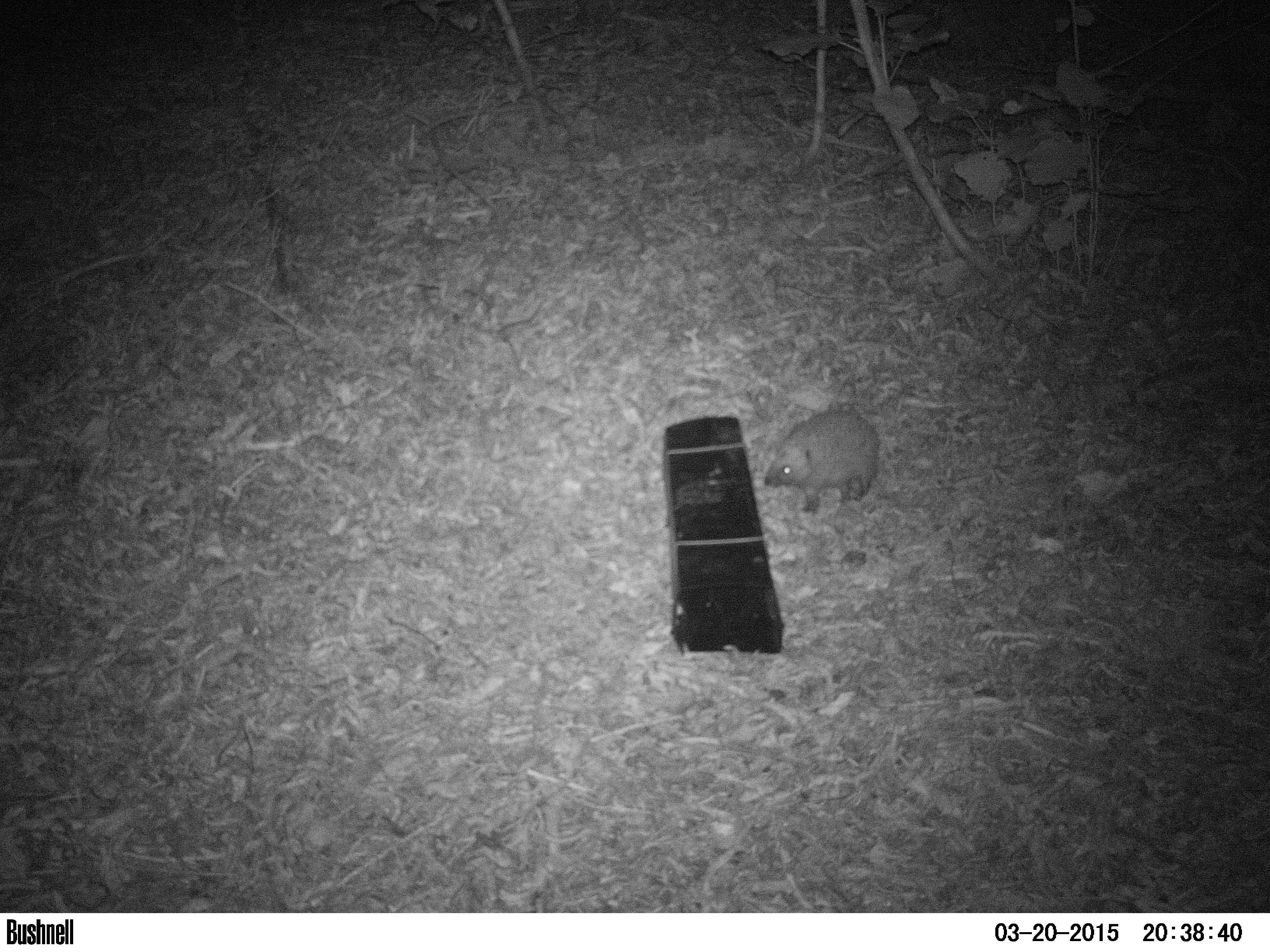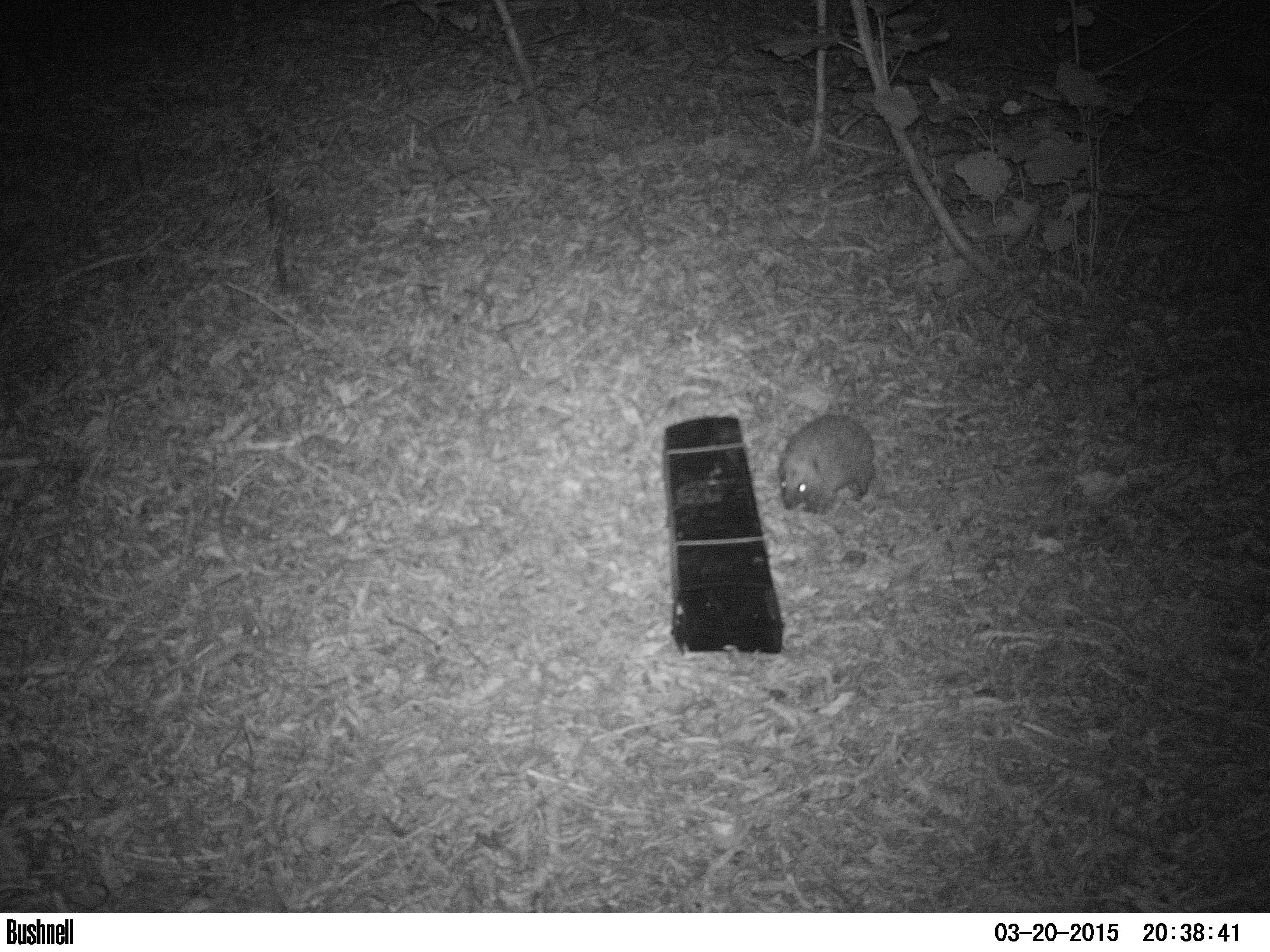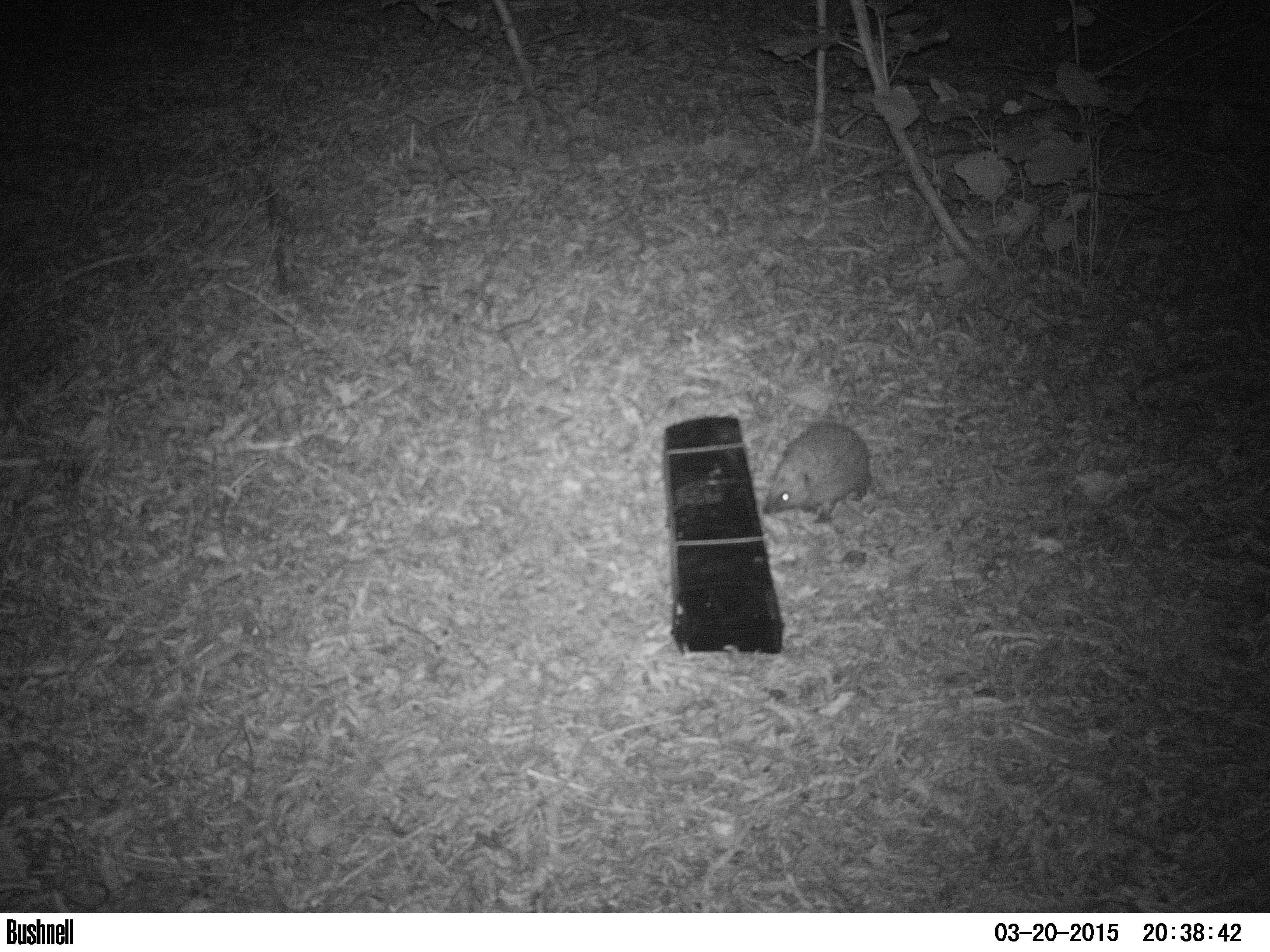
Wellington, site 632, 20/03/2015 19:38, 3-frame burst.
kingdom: Animalia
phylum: Chordata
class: Mammalia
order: Eulipotyphla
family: Erinaceidae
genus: Erinaceus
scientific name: Erinaceus europaeus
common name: hedgehog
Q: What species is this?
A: Hedgehog (Erinaceus europaeus).